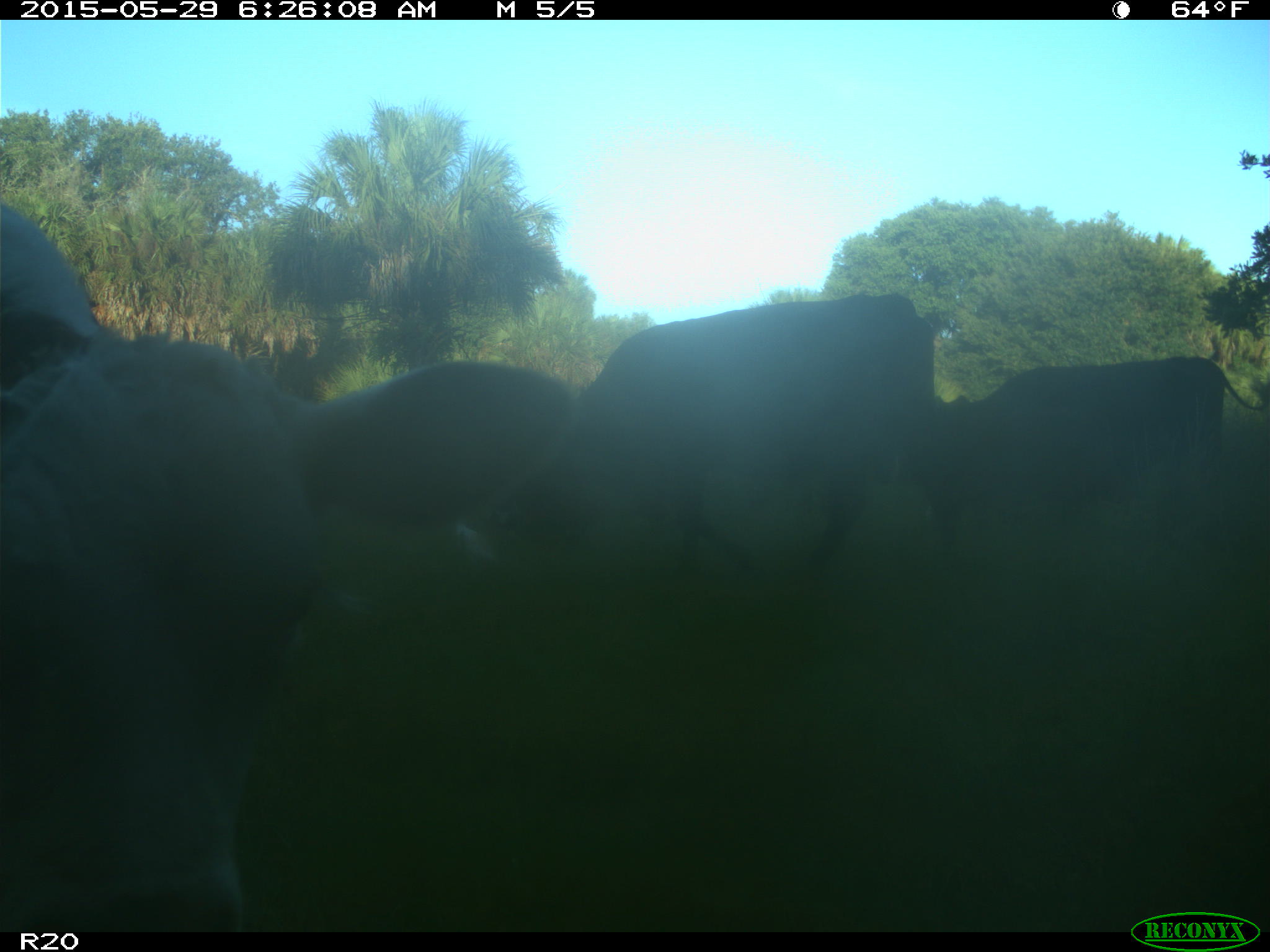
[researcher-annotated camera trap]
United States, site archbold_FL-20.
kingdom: Animalia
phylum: Chordata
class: Mammalia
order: Artiodactyla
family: Bovidae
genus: Bos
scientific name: Bos taurus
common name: domestic cow